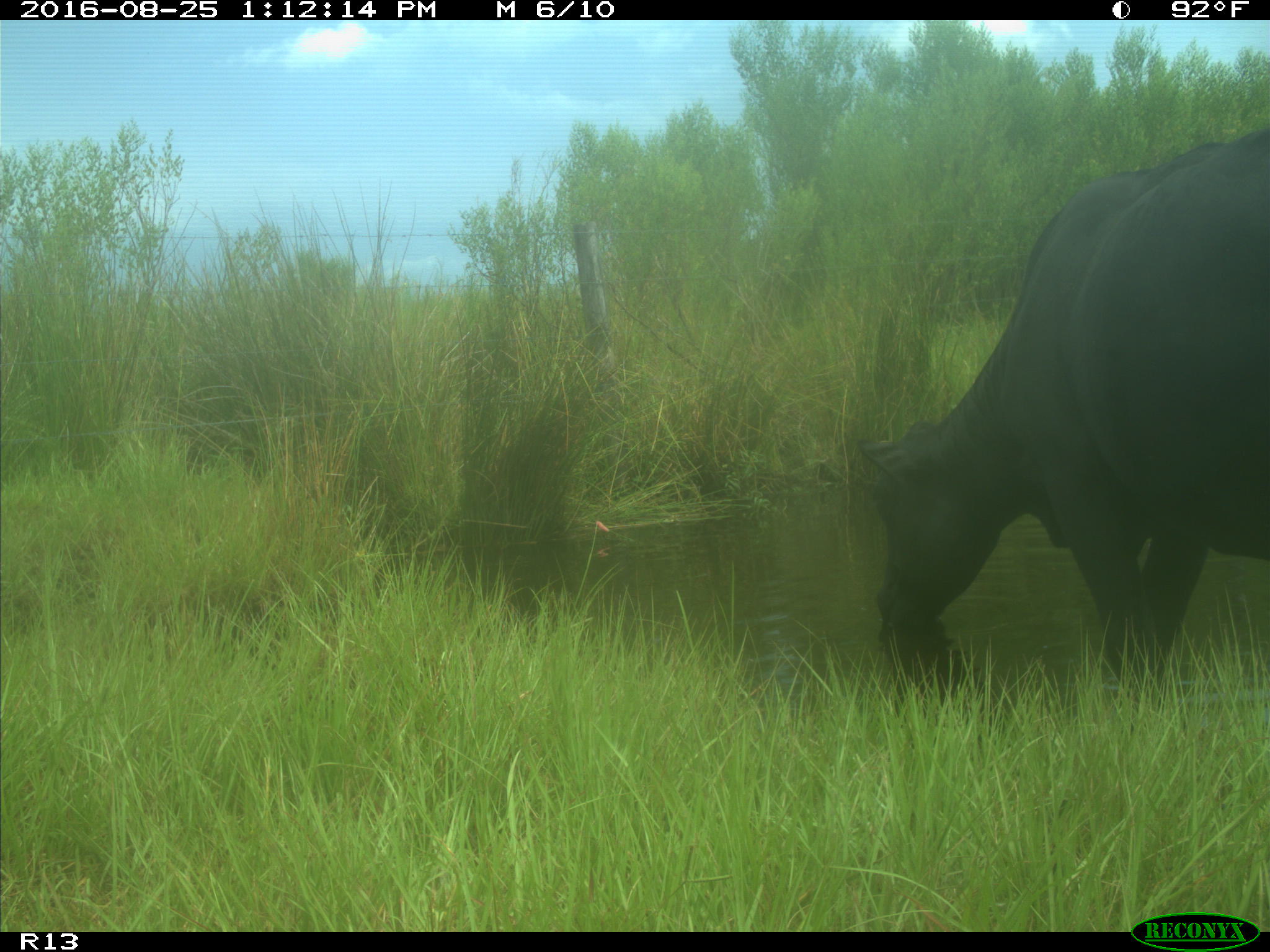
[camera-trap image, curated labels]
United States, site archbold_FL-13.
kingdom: Animalia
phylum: Chordata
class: Mammalia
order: Artiodactyla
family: Bovidae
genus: Bos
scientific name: Bos taurus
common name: domestic cow